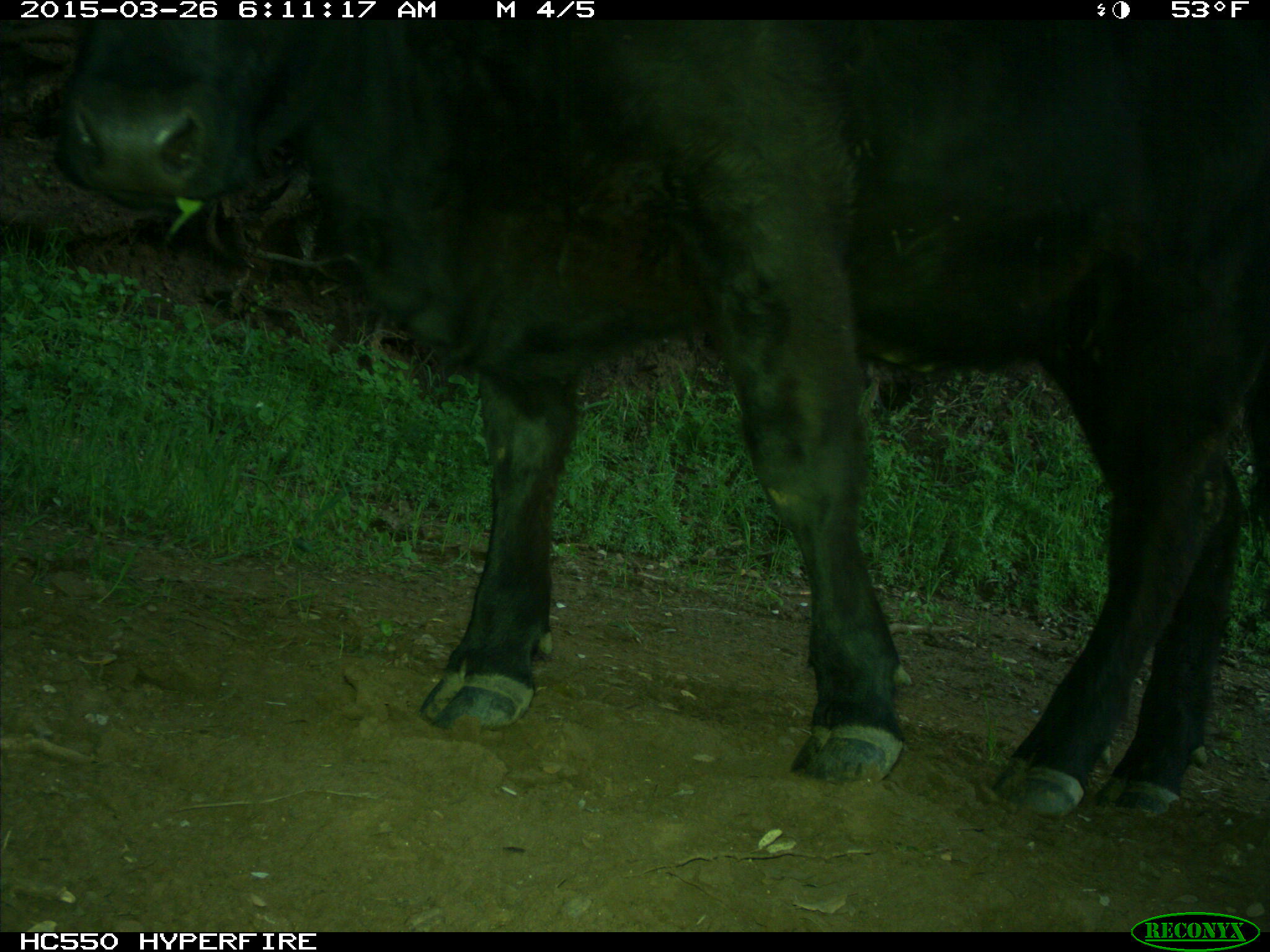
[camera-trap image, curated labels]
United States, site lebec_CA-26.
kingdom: Animalia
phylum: Chordata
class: Mammalia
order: Artiodactyla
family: Bovidae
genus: Bos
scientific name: Bos taurus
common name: domestic cow